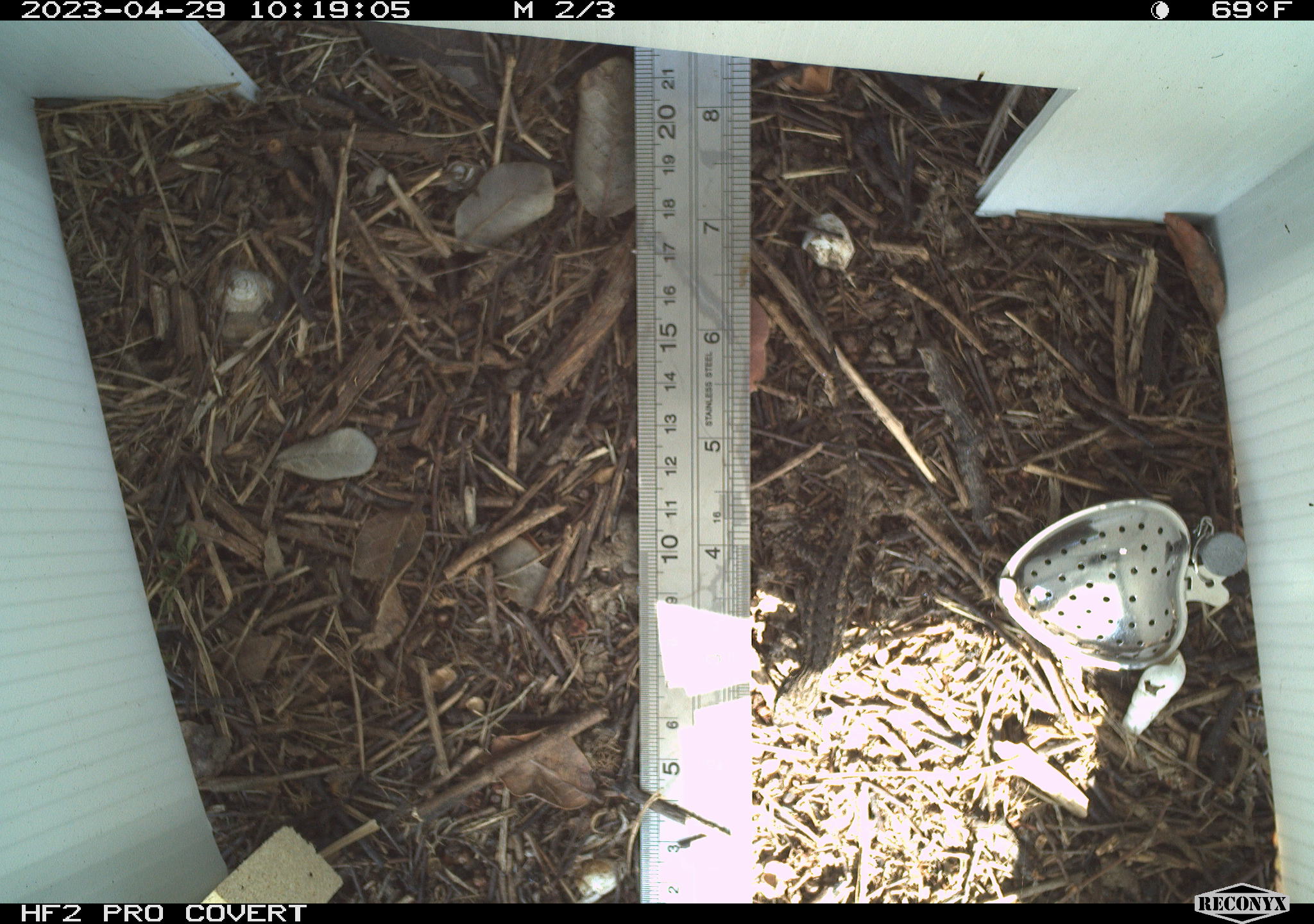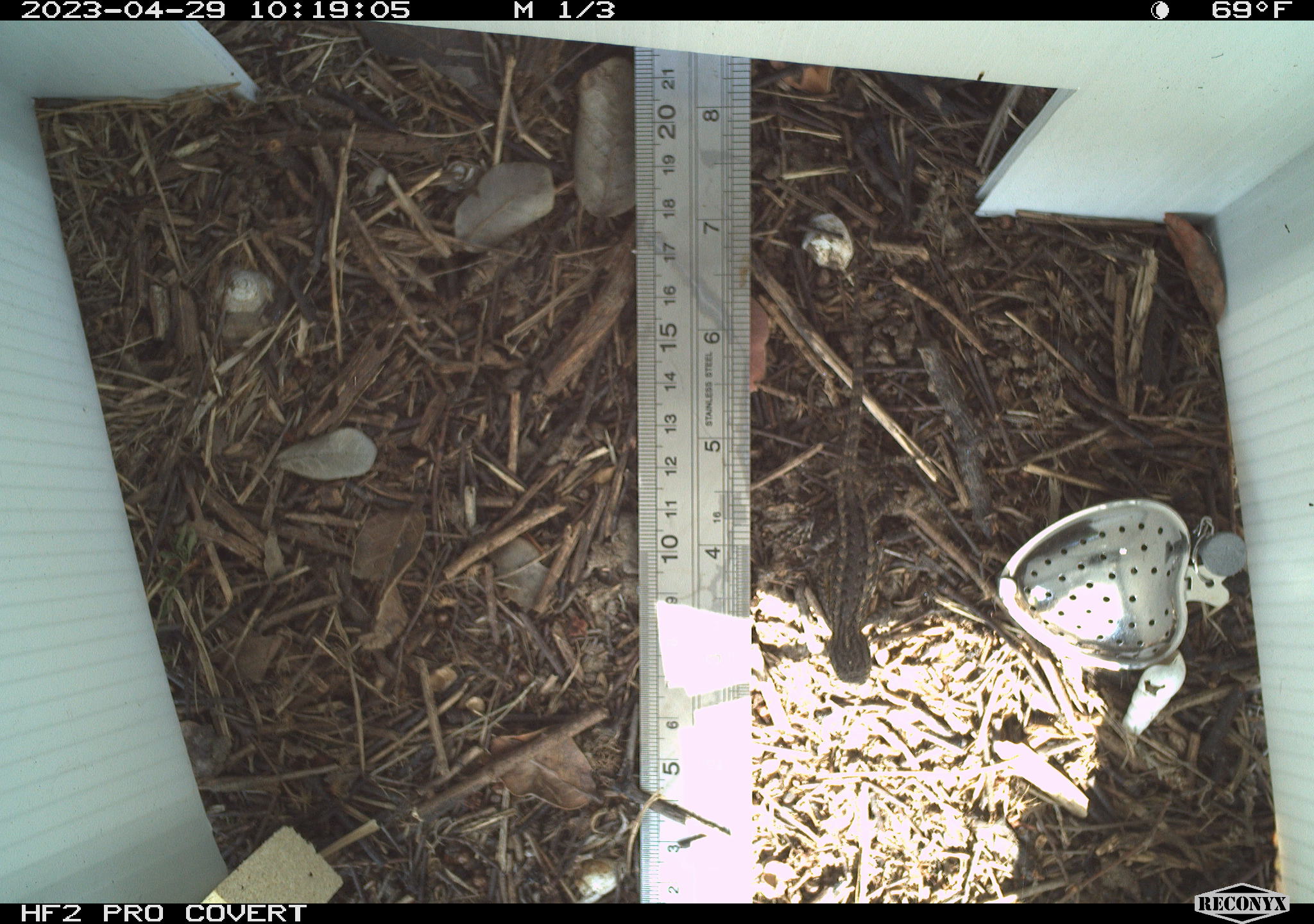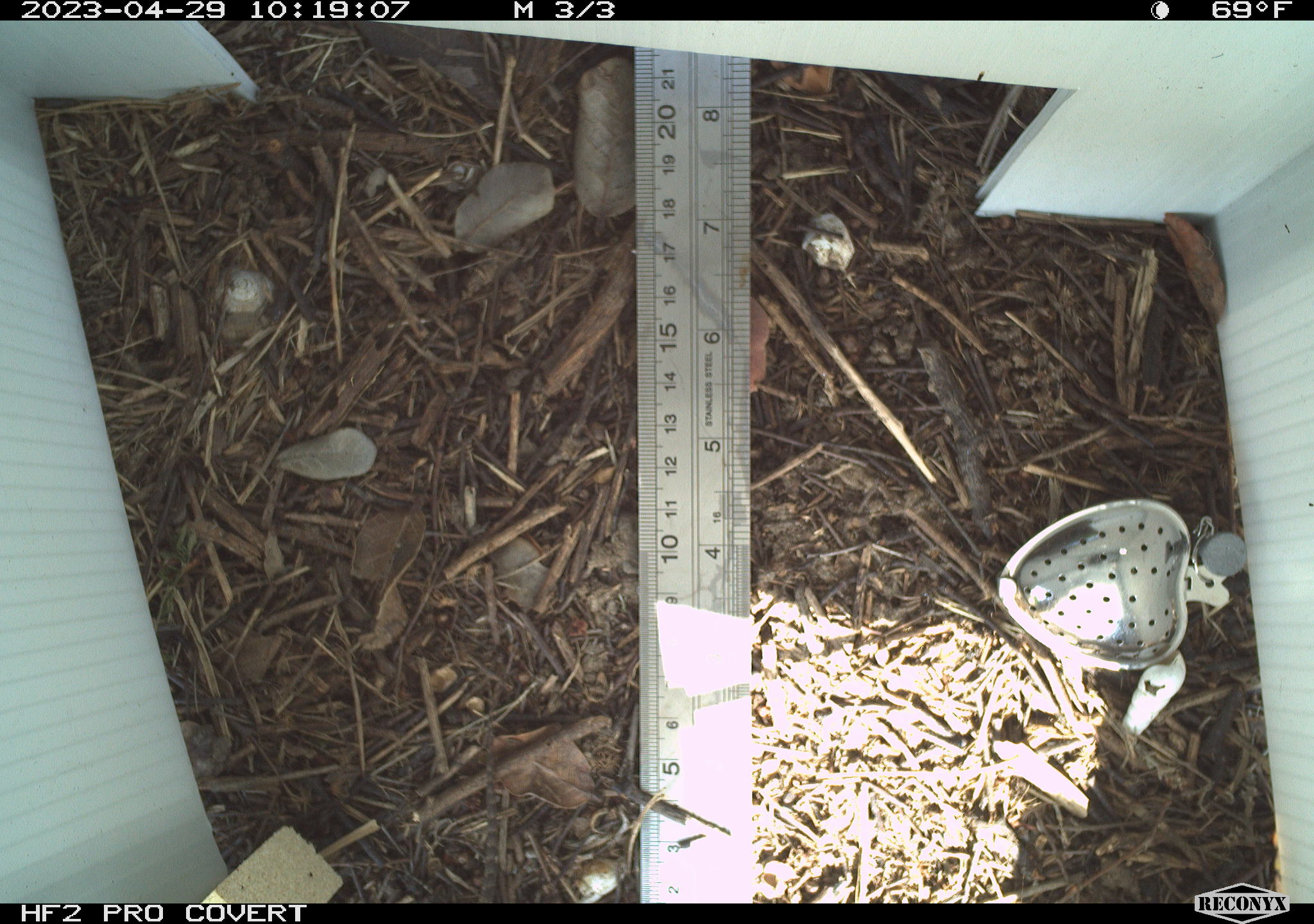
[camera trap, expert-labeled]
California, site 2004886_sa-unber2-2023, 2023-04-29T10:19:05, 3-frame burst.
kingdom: Animalia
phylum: Chordata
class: Reptilia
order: Squamata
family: Phrynosomatidae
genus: Sceloporus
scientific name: Sceloporus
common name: spiny lizards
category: sceloporus species